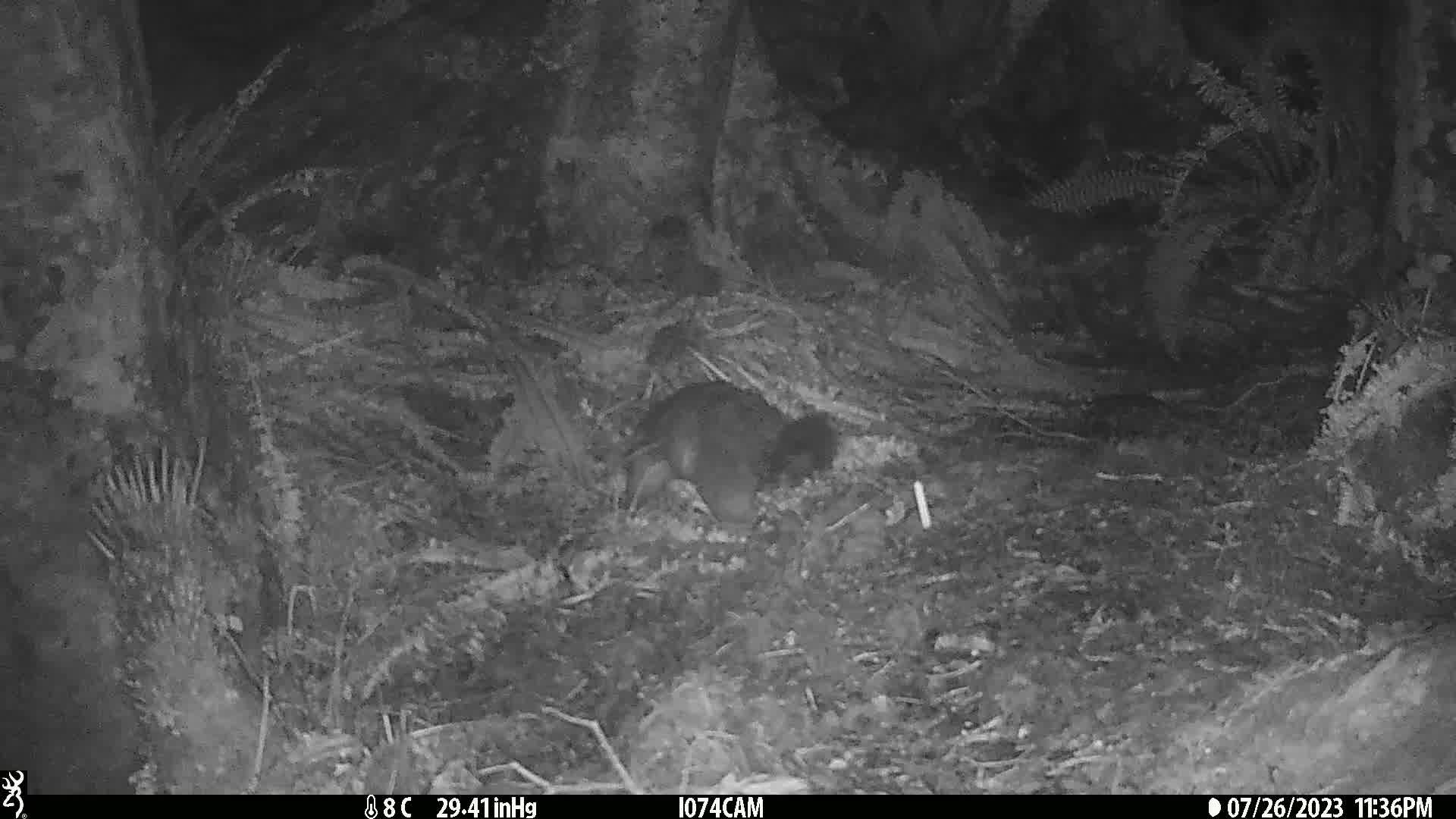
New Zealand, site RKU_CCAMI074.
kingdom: Animalia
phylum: Chordata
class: Mammalia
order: Diprotodontia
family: Phalangeridae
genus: Trichosurus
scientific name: Trichosurus vulpecula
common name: common brushtail possum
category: possum